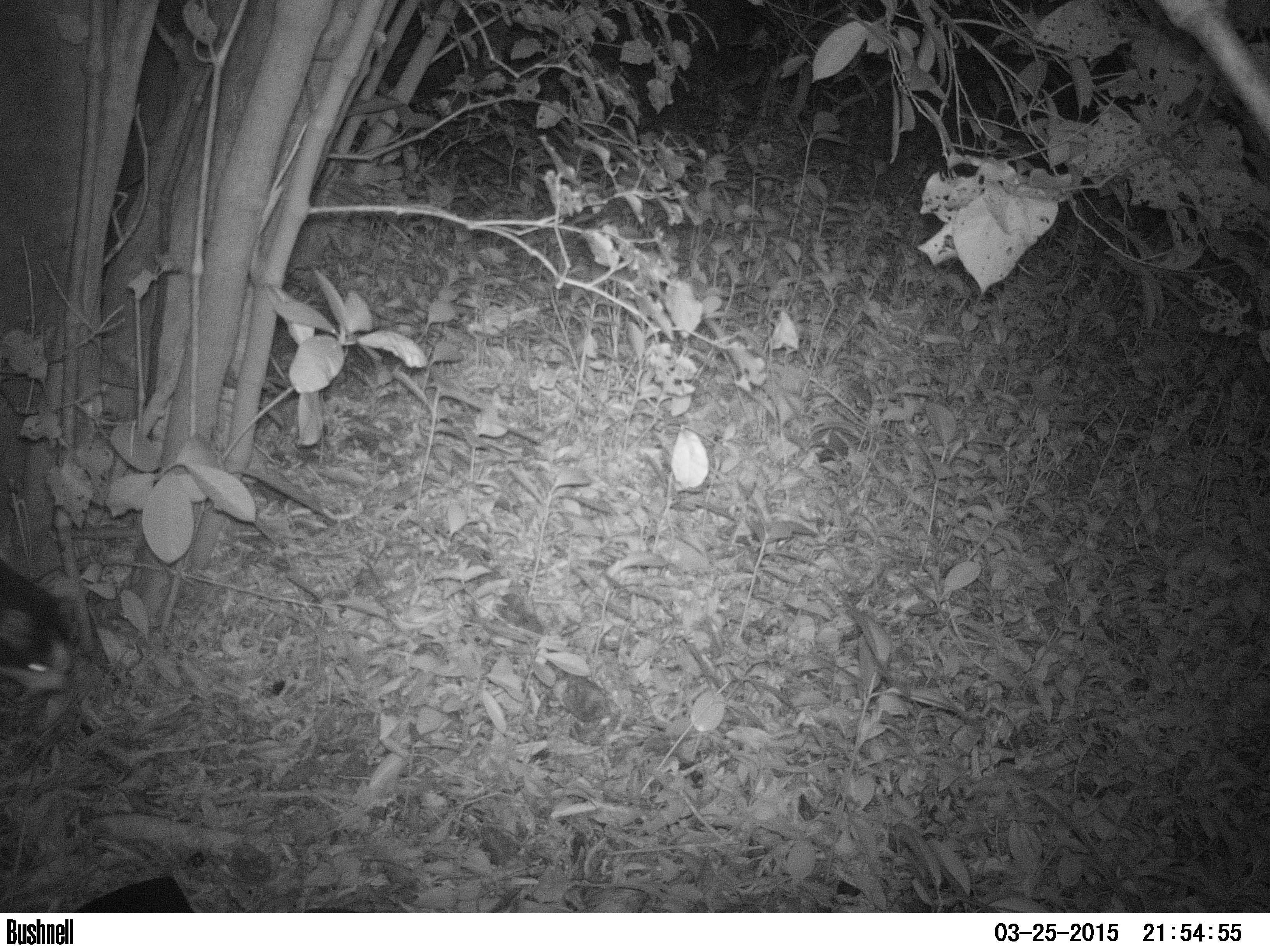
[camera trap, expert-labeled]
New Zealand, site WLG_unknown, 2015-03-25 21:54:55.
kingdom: Animalia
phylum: Chordata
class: Mammalia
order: Carnivora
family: Felidae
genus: Felis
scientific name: Felis catus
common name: domestic cat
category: cat